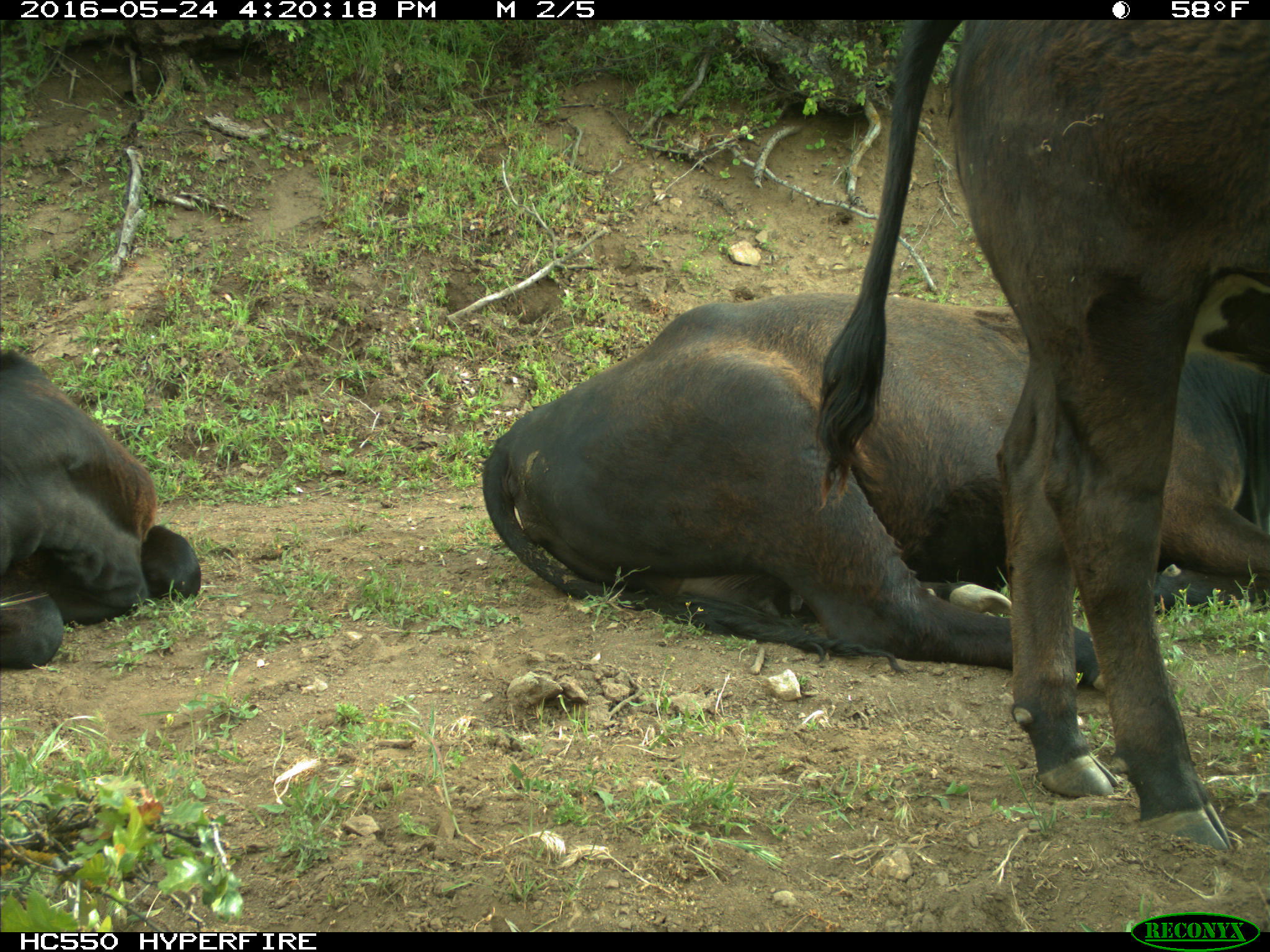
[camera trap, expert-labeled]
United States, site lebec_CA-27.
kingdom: Animalia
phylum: Chordata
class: Mammalia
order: Artiodactyla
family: Bovidae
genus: Bos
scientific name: Bos taurus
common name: domestic cow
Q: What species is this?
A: Bos taurus (domestic cow).